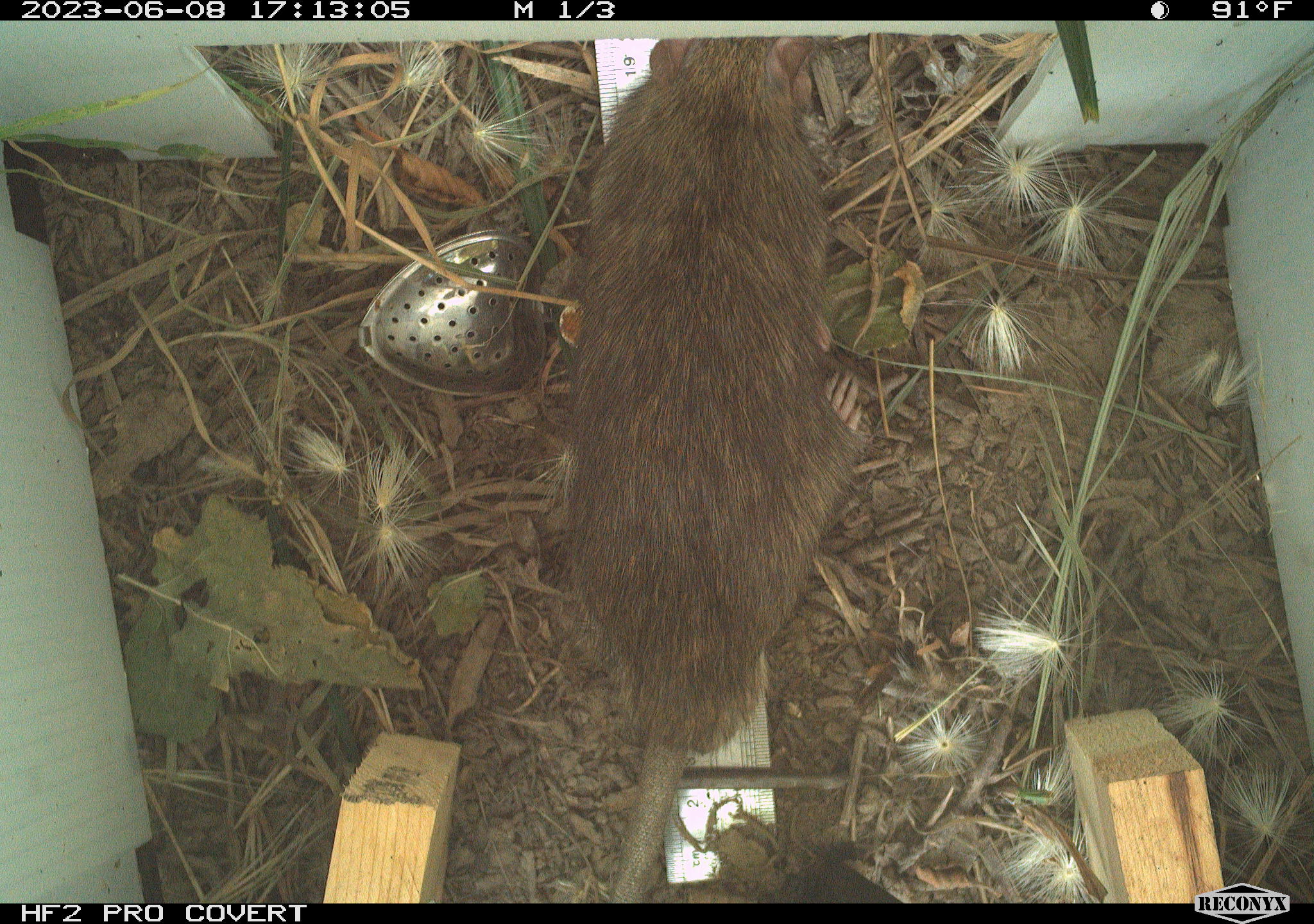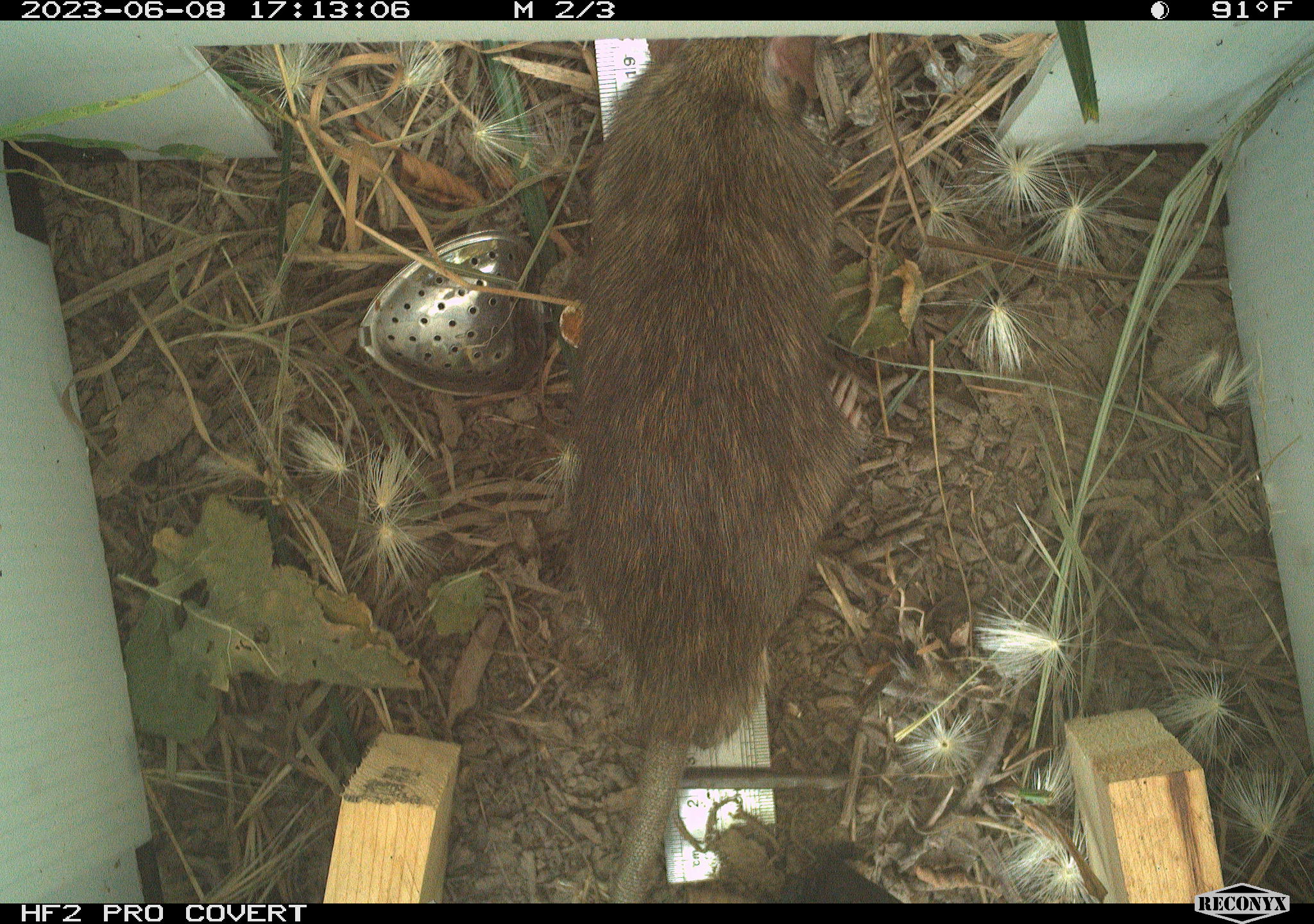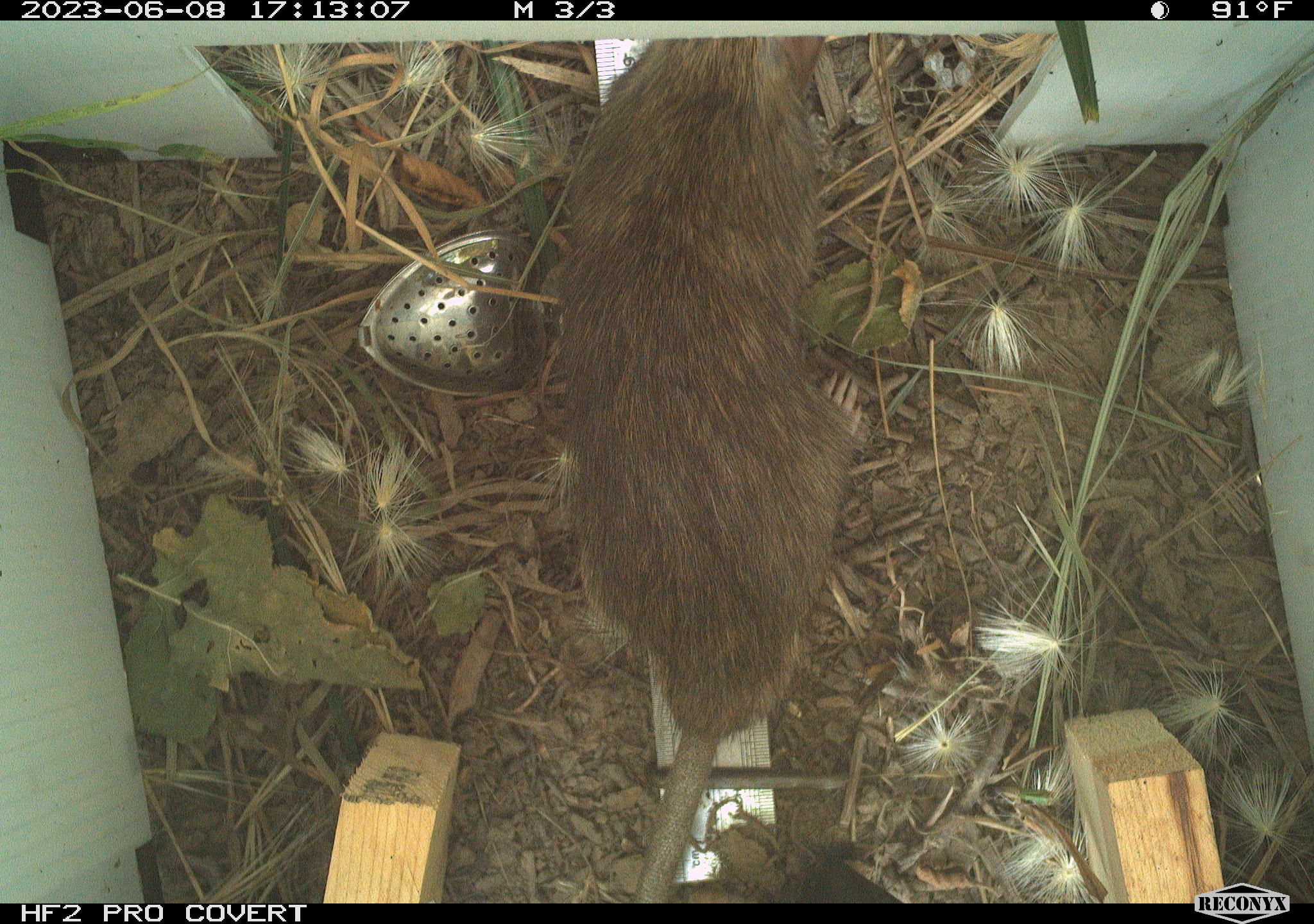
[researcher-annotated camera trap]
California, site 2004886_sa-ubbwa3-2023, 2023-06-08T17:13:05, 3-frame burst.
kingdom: Animalia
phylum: Chordata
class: Mammalia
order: Rodentia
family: Muridae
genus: Rattus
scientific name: Rattus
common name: rat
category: rattus species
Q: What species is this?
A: Rattus species (rat) (Rattus).